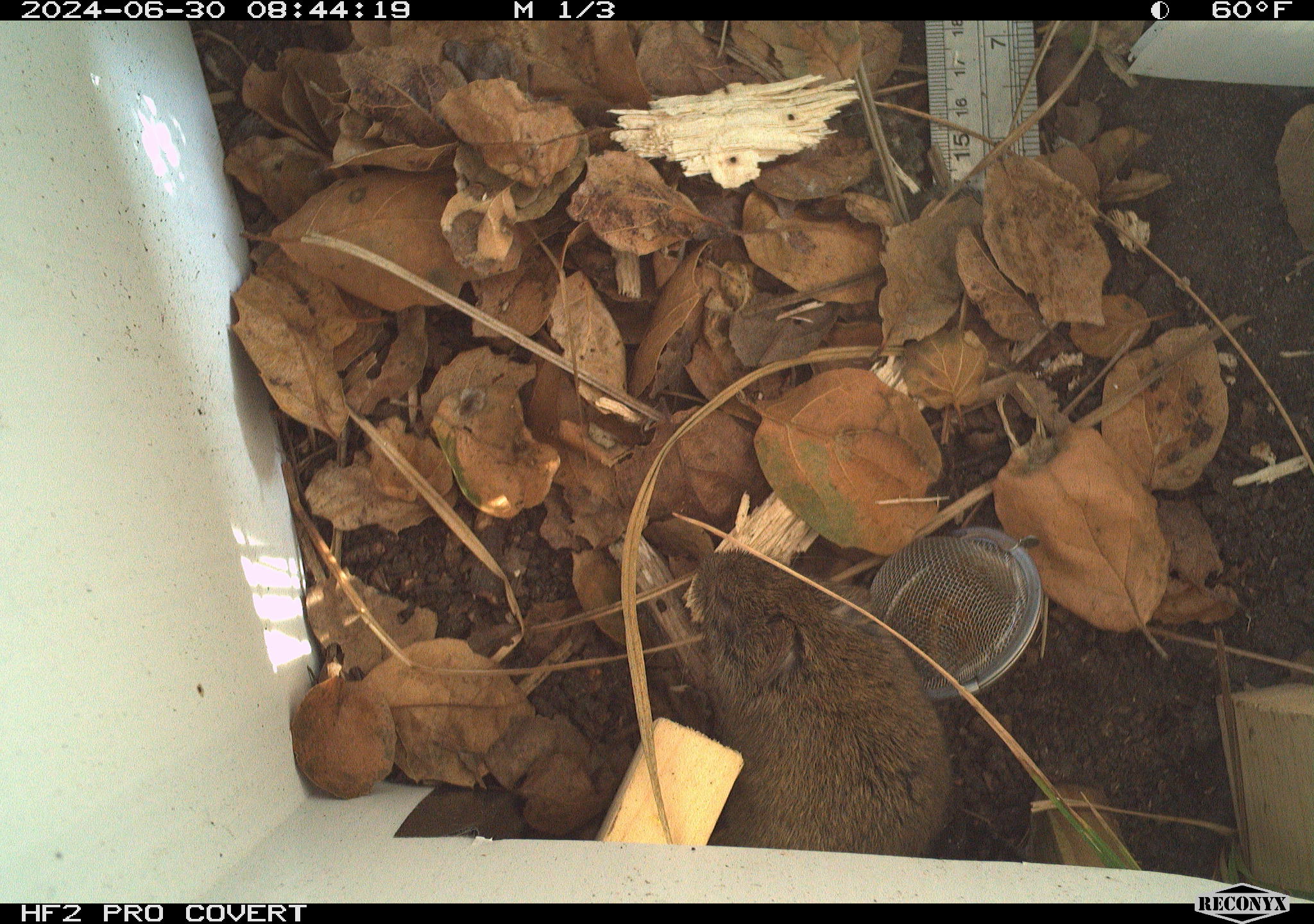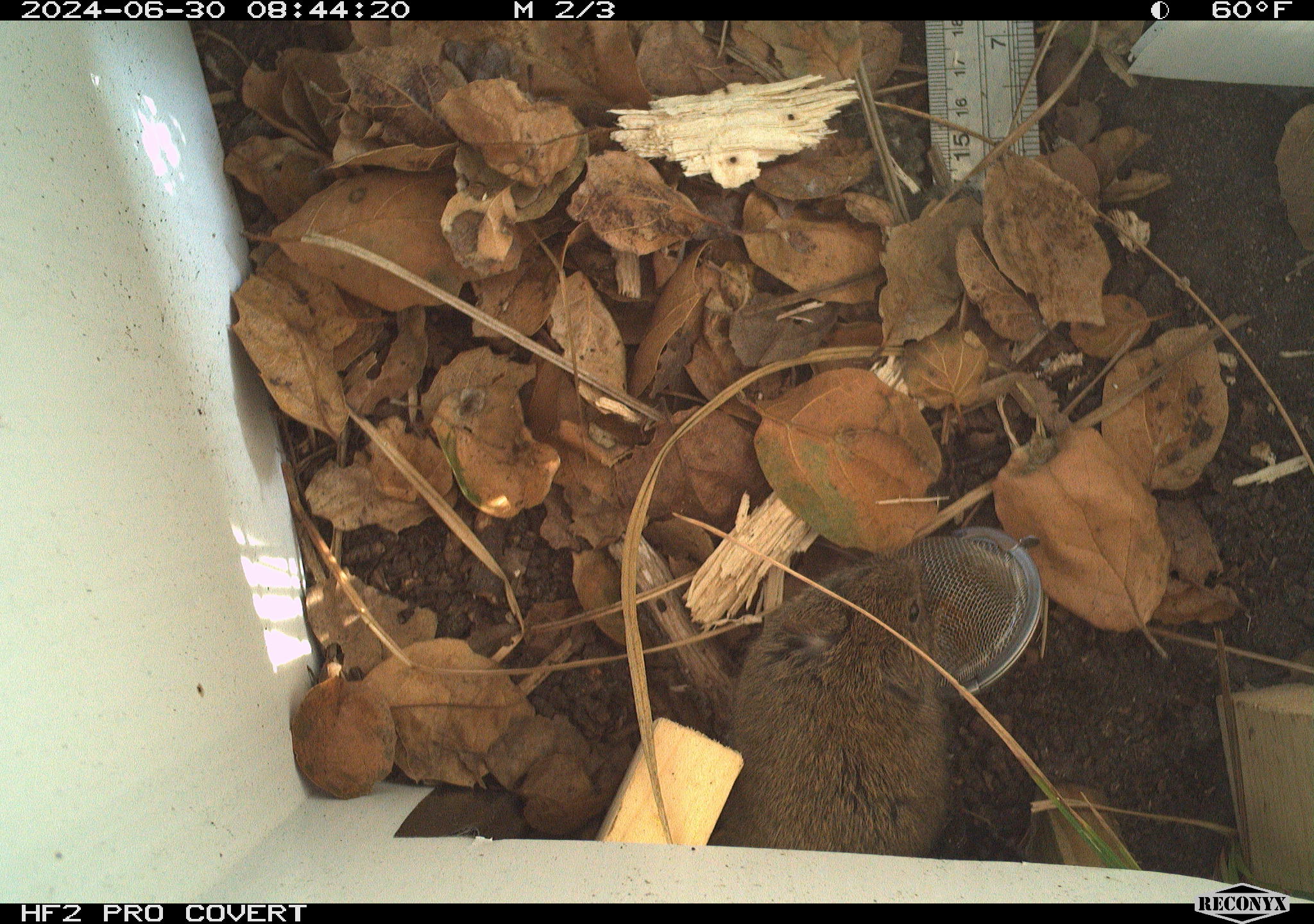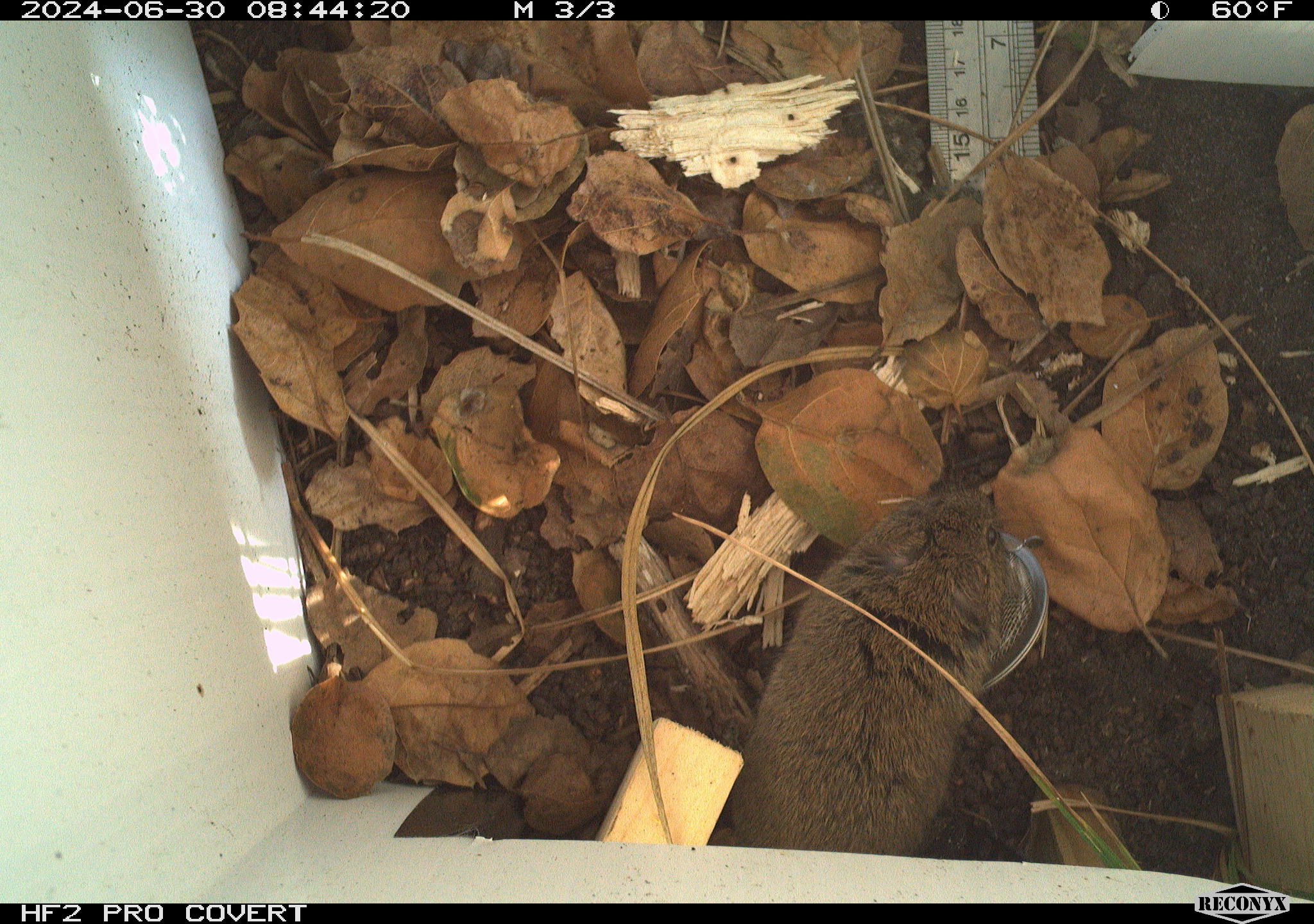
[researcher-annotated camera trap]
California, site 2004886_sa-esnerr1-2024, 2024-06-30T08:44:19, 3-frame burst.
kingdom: Animalia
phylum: Chordata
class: Mammalia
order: Rodentia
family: Cricetidae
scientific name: Cricetidae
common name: hamsters, voles, lemmings, and allies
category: cricetidae family